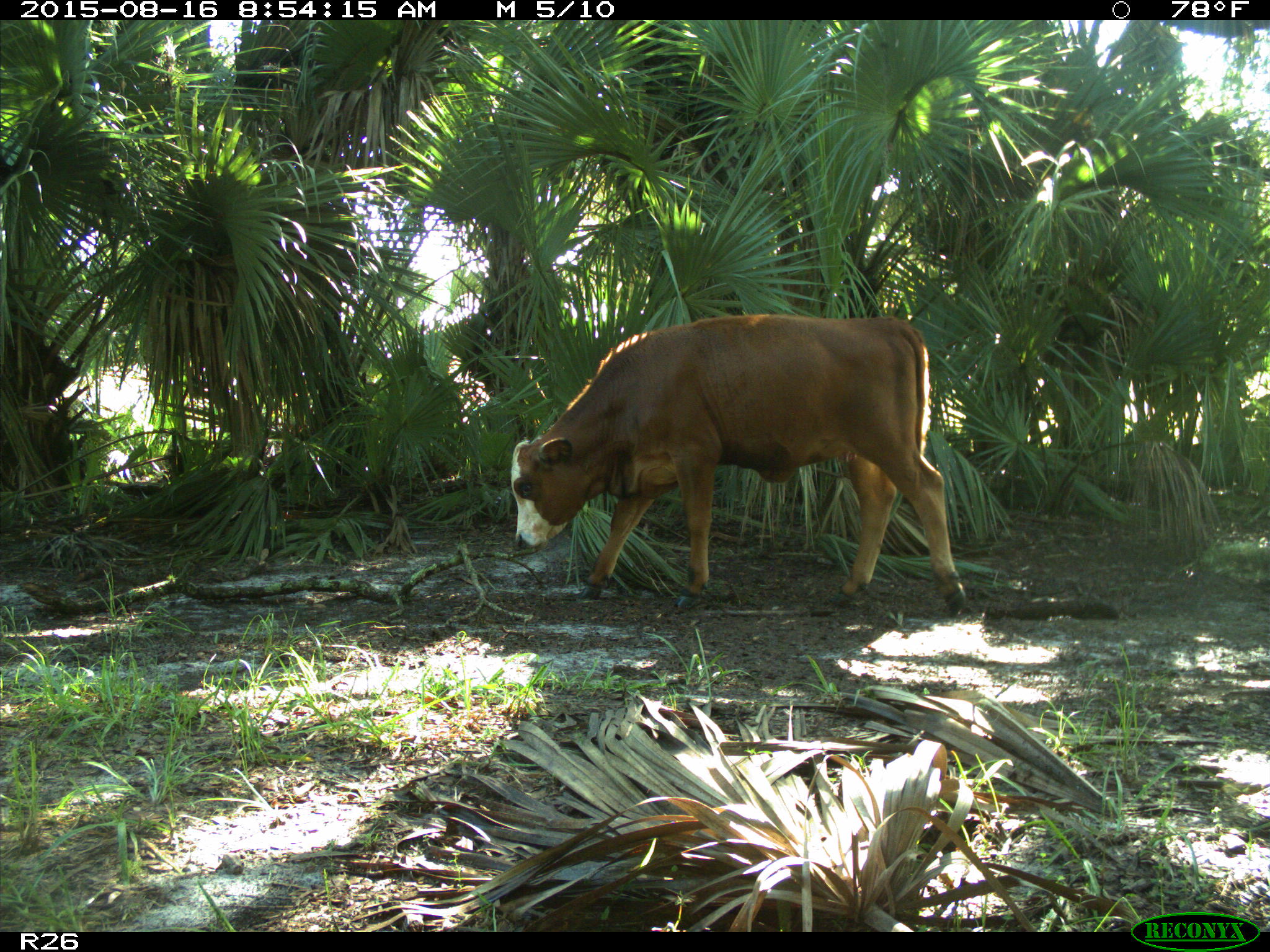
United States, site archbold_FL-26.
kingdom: Animalia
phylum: Chordata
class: Mammalia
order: Artiodactyla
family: Bovidae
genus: Bos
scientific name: Bos taurus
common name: domestic cow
Bos taurus (domestic cow).